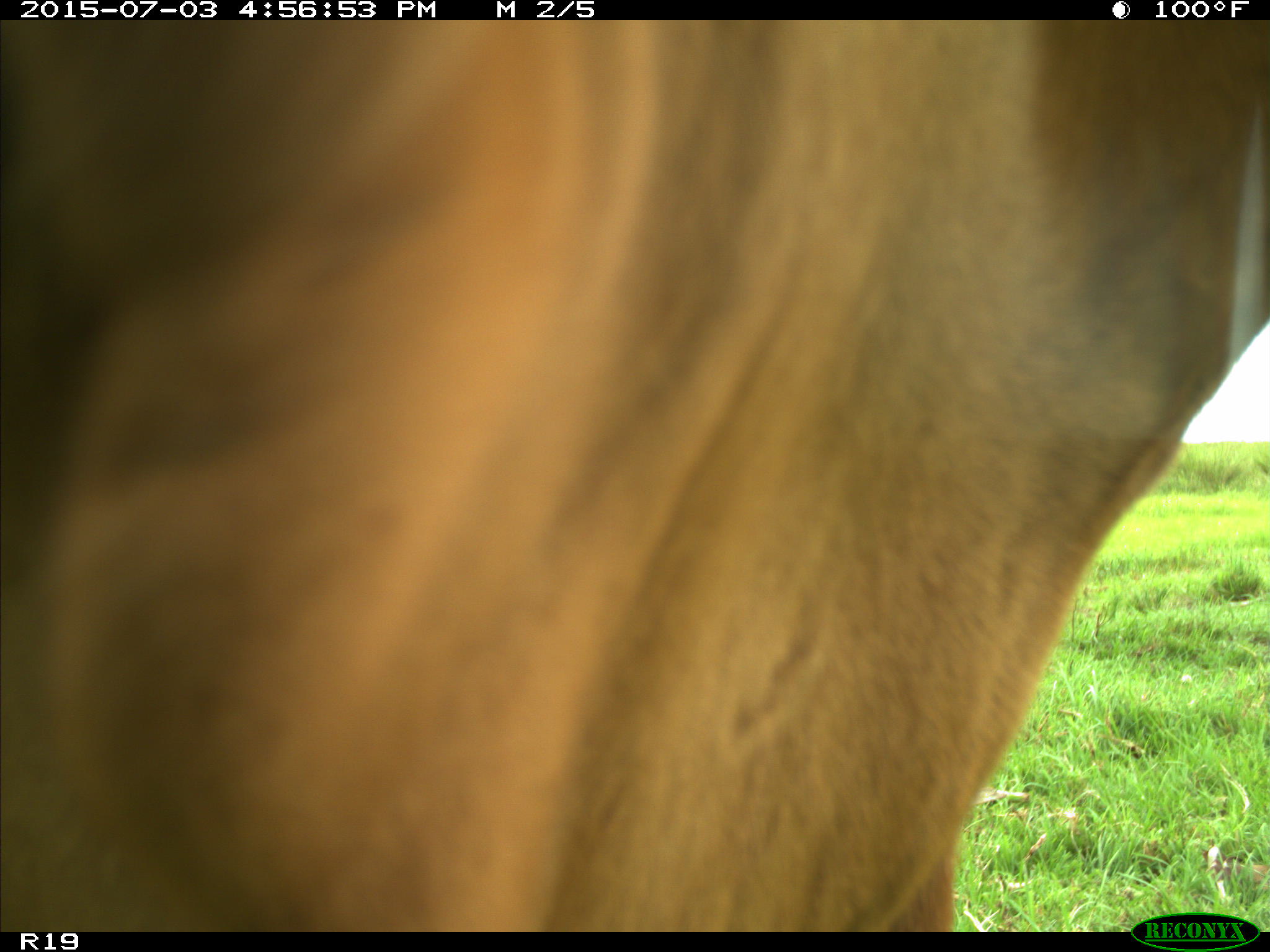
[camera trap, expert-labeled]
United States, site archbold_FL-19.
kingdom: Animalia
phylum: Chordata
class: Mammalia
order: Artiodactyla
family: Bovidae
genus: Bos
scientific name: Bos taurus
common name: domestic cow